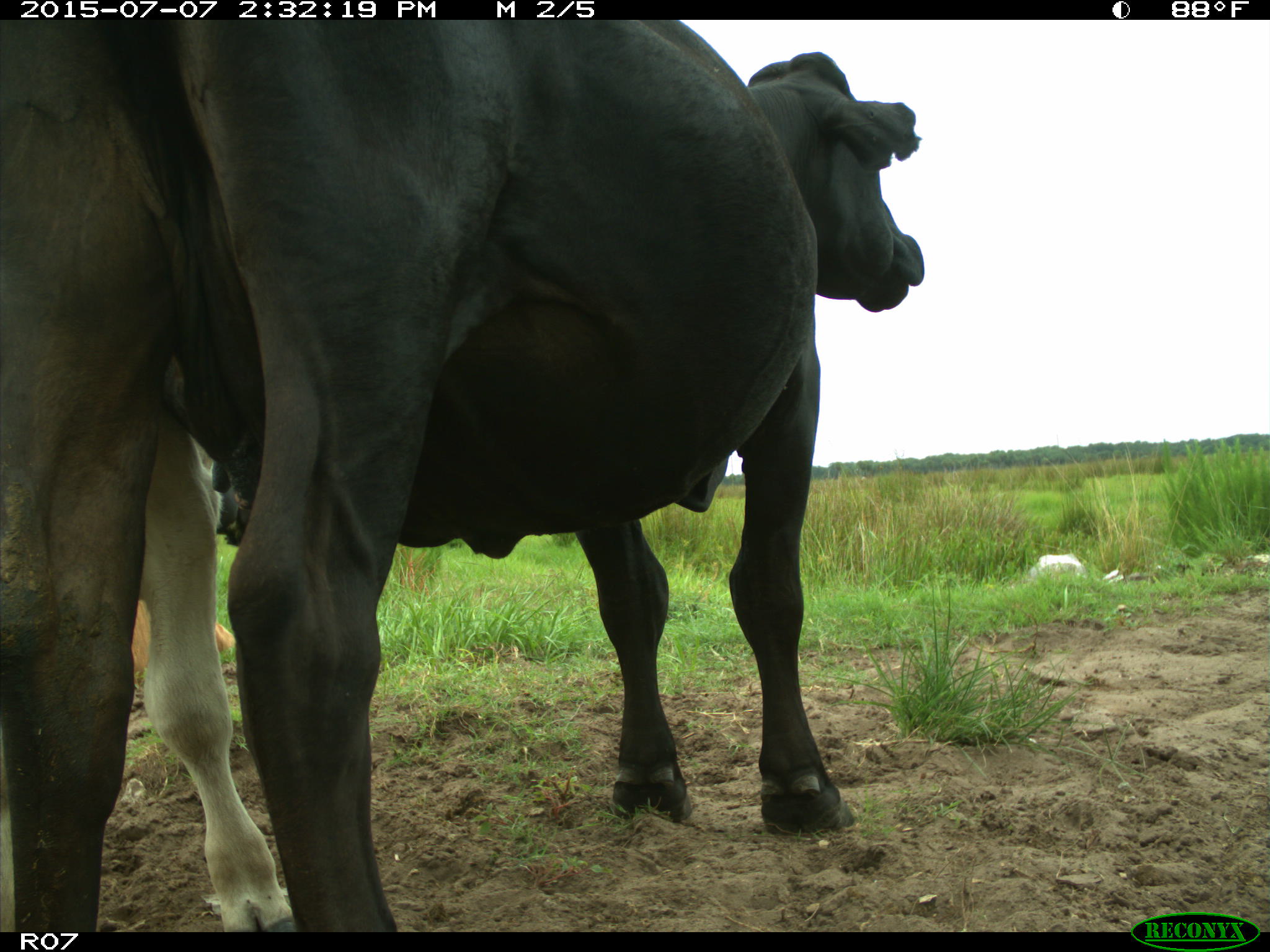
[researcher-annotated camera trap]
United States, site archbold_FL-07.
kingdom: Animalia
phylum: Chordata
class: Mammalia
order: Artiodactyla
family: Bovidae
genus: Bos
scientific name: Bos taurus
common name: domestic cow